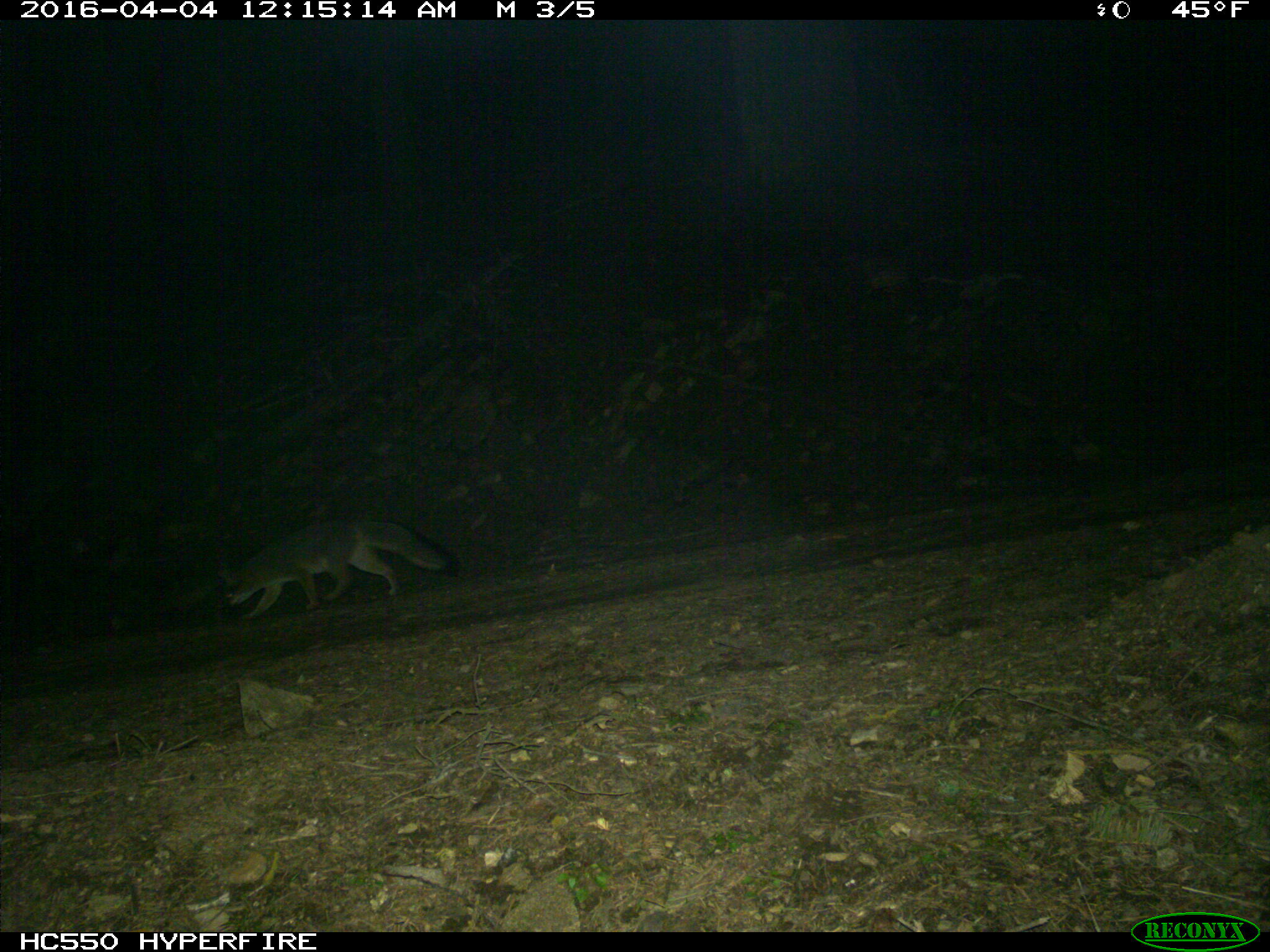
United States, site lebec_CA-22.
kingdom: Animalia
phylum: Chordata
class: Mammalia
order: Carnivora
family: Canidae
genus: Urocyon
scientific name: Urocyon cinereoargenteus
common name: gray fox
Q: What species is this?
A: Urocyon cinereoargenteus (gray fox).